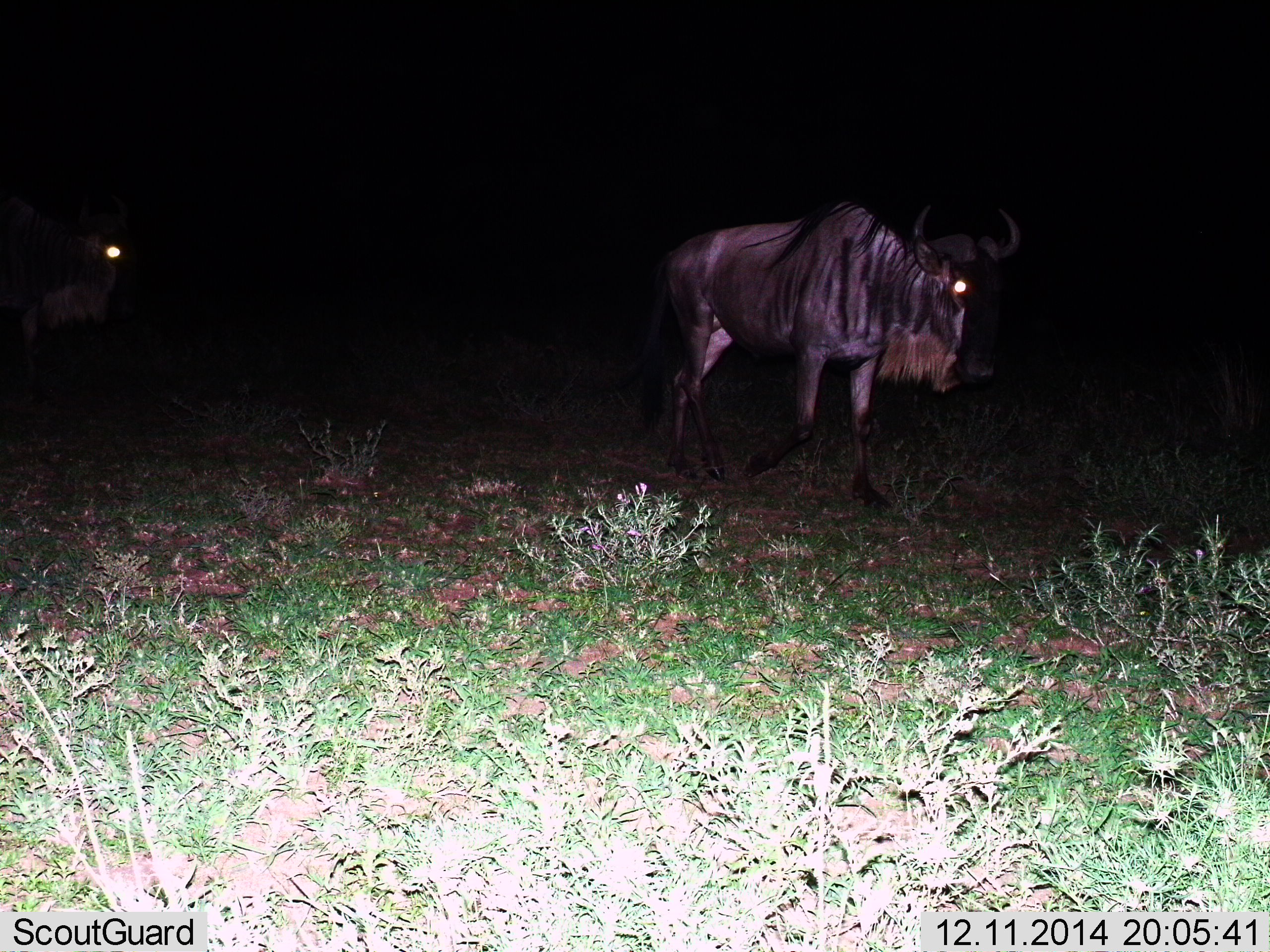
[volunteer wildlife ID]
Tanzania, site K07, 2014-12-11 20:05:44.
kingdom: Animalia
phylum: Chordata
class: Mammalia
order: Artiodactyla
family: Bovidae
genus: Connochaetes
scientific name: Connochaetes taurinus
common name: blue wildebeest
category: wildebeest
Wildebeest (blue wildebeest) (Connochaetes taurinus), count 2. Behavior (volunteer vote fractions): standing 70%, resting 0%, moving 30%, interacting 0%. Young present (vote fraction): 0%. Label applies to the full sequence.